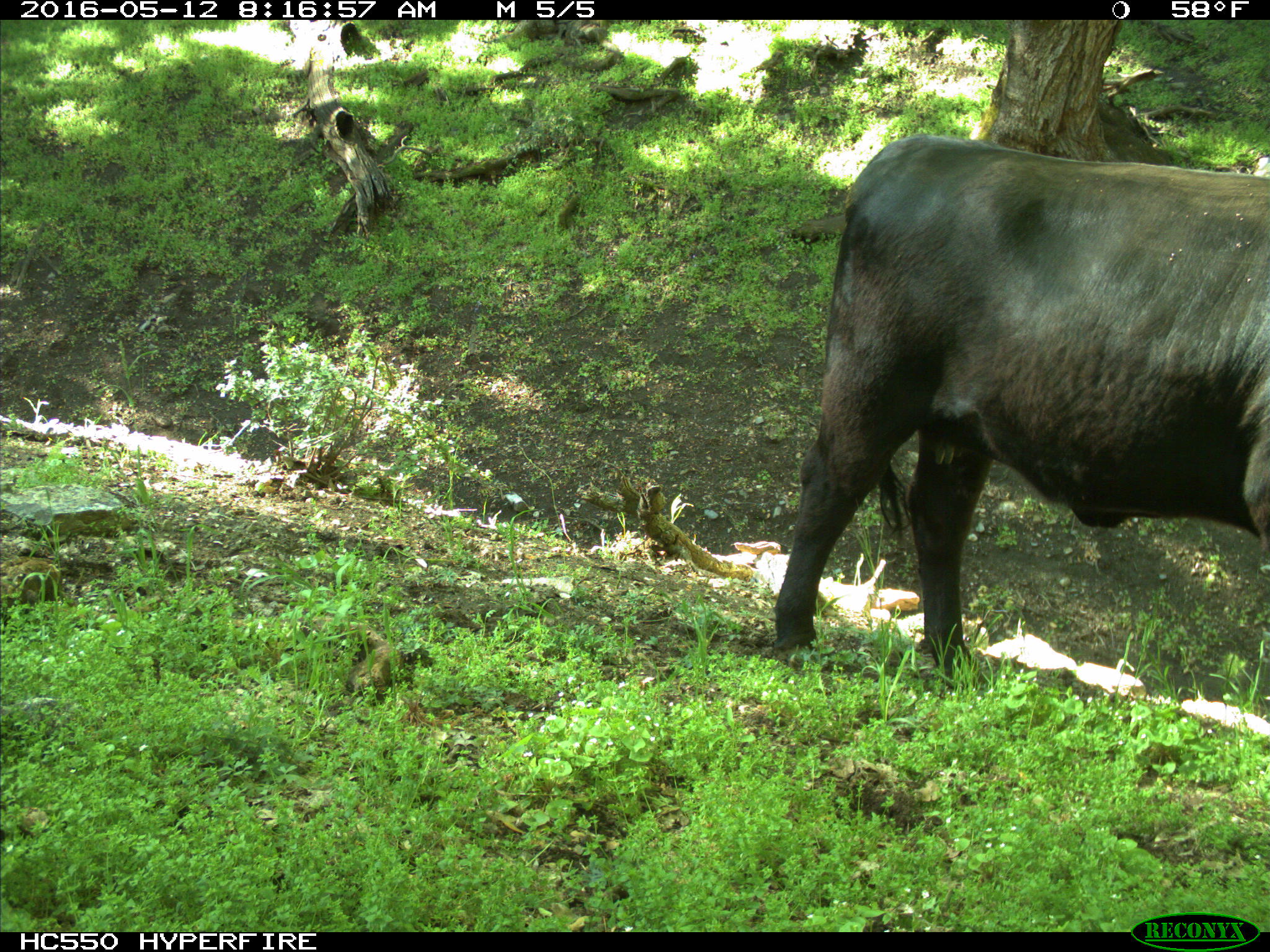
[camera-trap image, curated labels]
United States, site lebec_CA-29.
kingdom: Animalia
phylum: Chordata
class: Mammalia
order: Artiodactyla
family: Bovidae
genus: Bos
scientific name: Bos taurus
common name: domestic cow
Bos taurus (domestic cow).